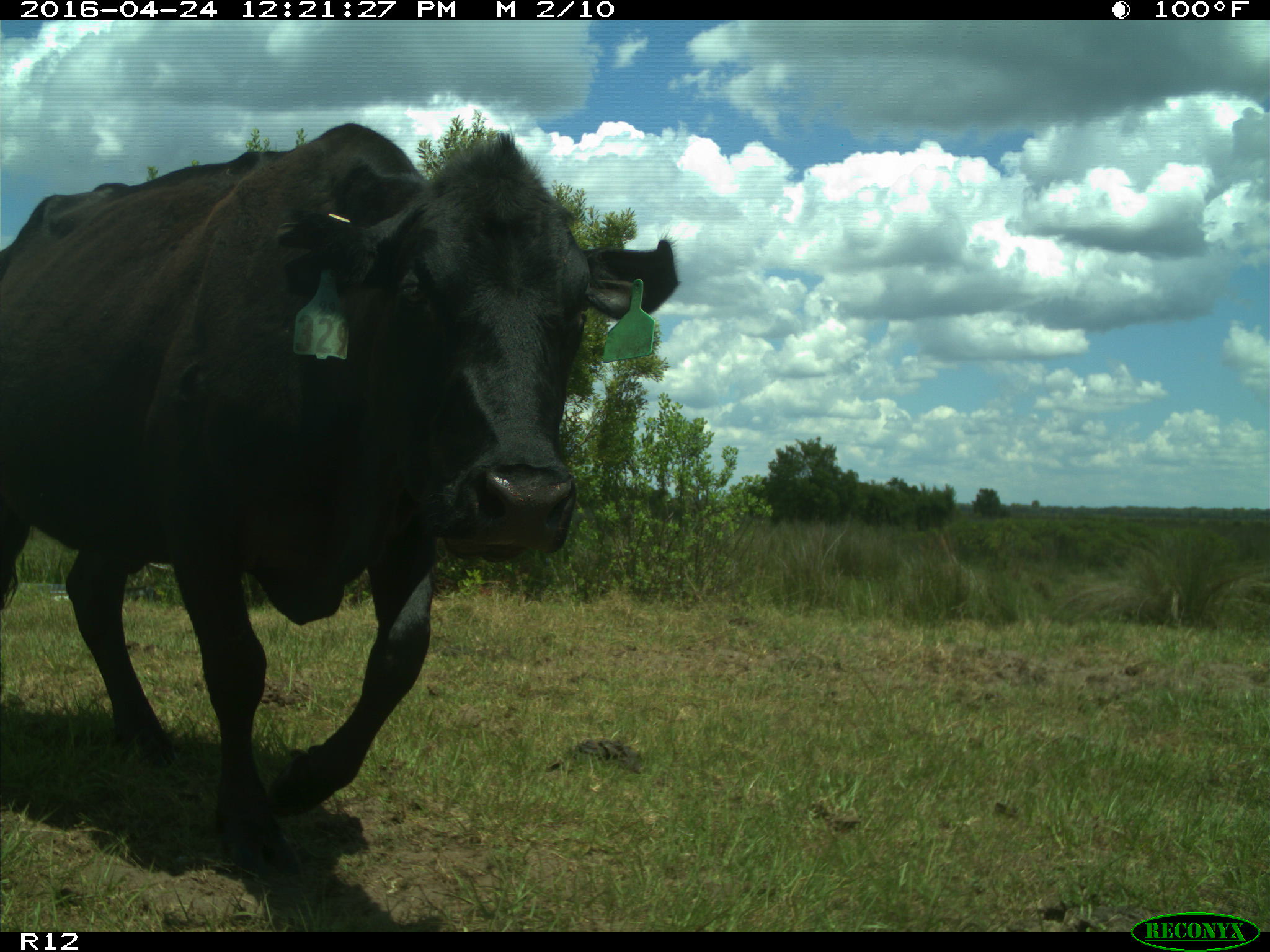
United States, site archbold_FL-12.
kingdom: Animalia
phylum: Chordata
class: Mammalia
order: Artiodactyla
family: Bovidae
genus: Bos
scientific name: Bos taurus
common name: domestic cow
Bos taurus (domestic cow).